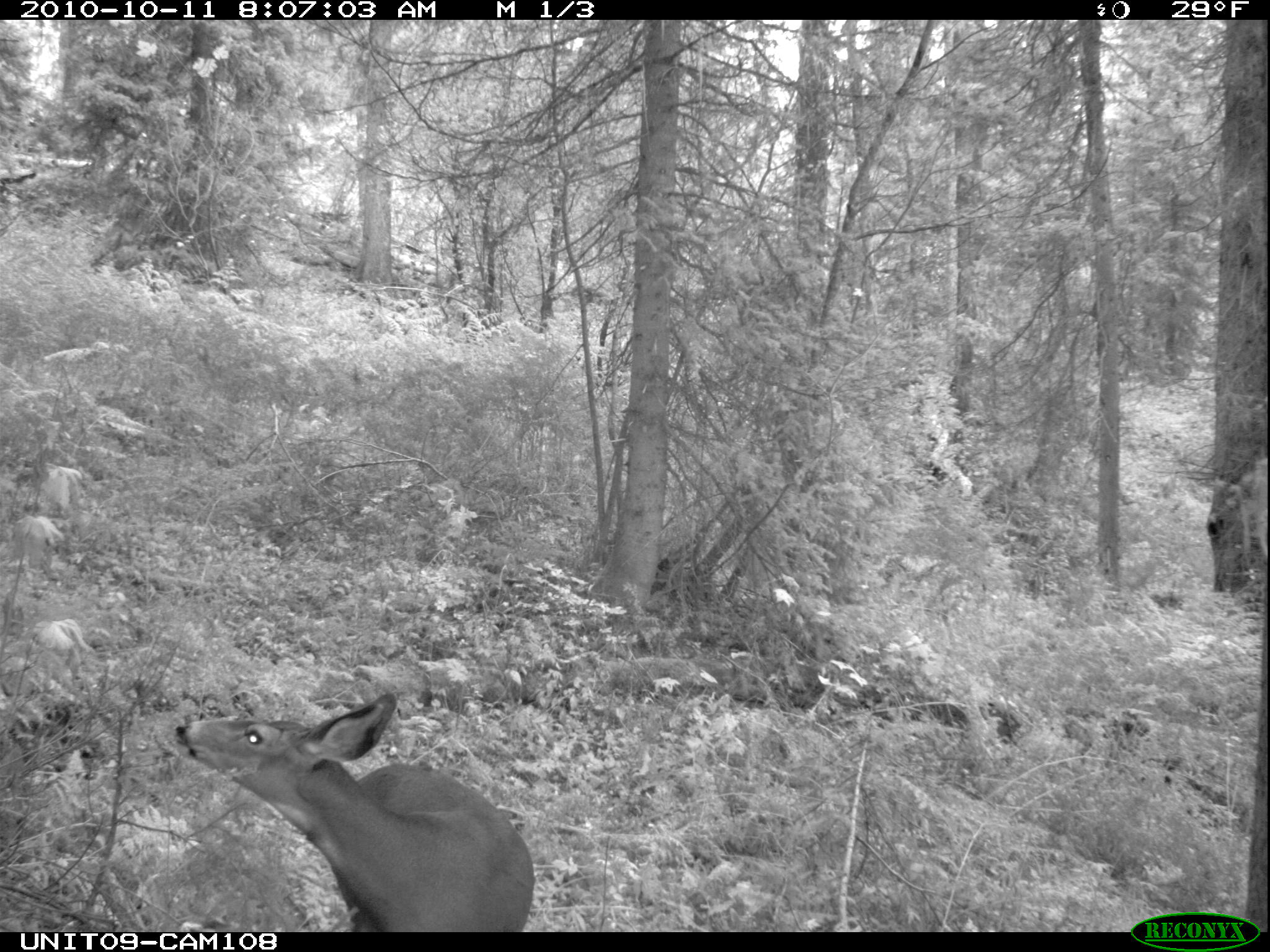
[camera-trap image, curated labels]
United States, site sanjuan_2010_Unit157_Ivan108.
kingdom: Animalia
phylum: Chordata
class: Mammalia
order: Artiodactyla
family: Cervidae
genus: Odocoileus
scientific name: Odocoileus hemionus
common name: mule deer